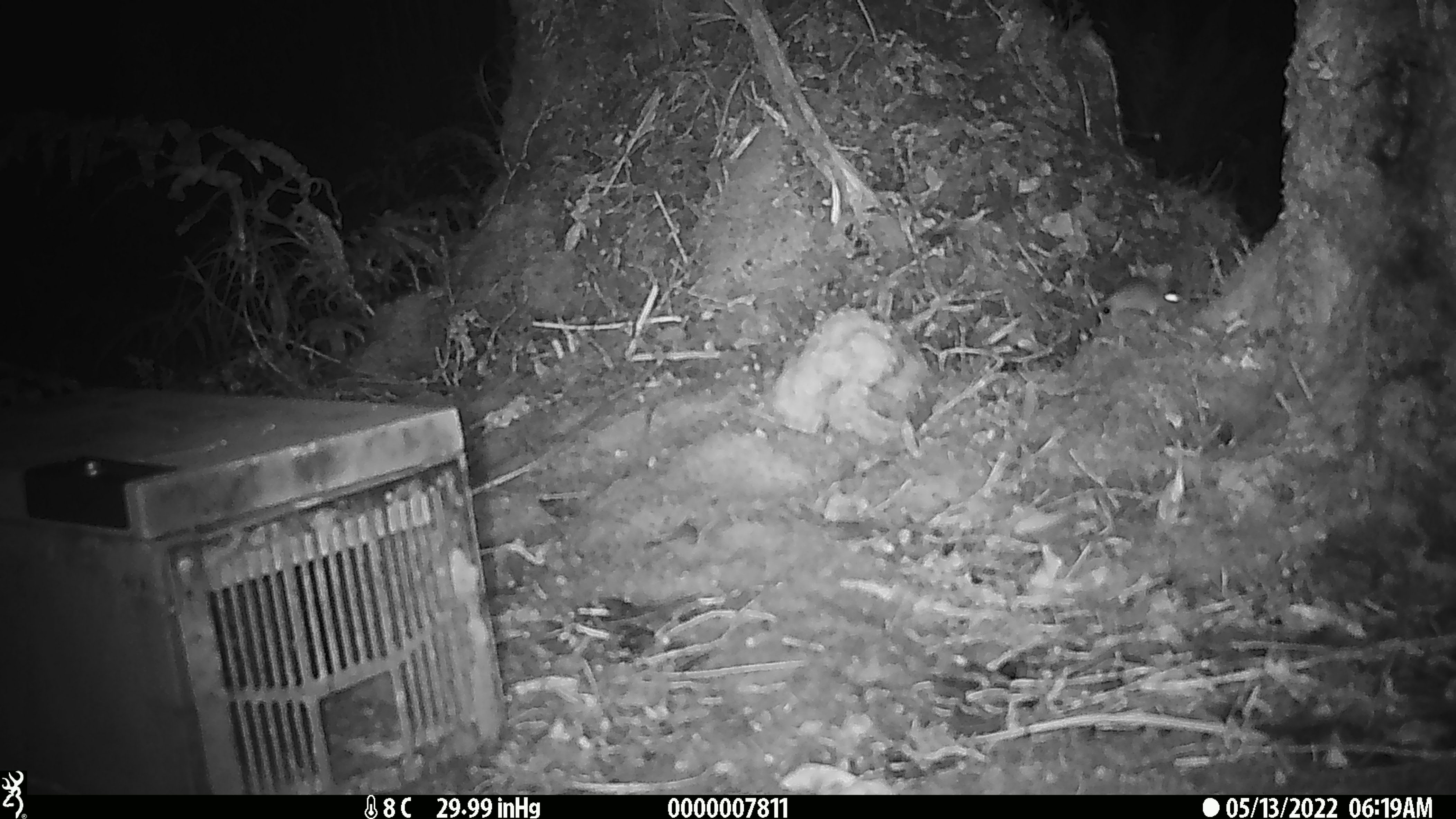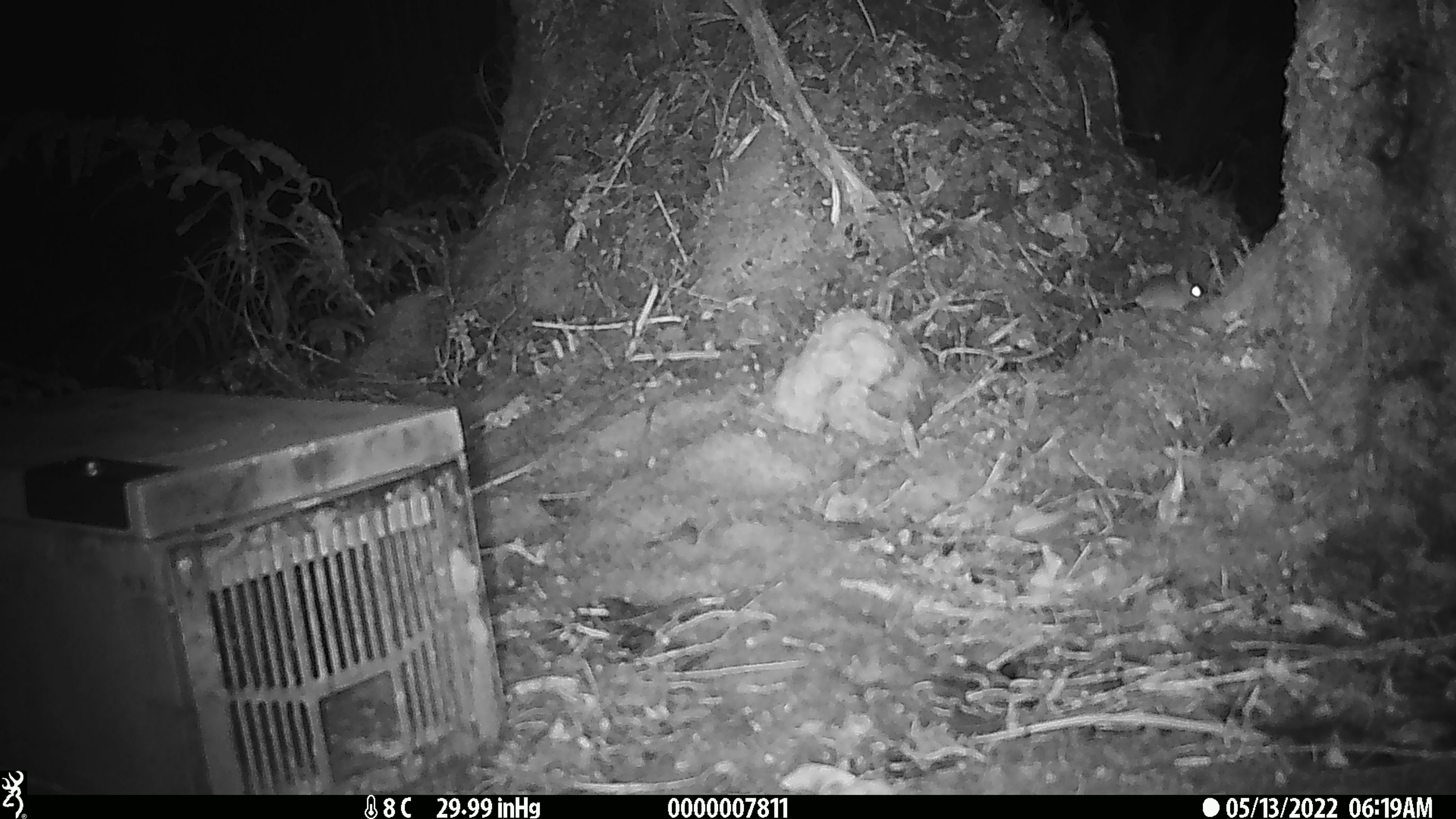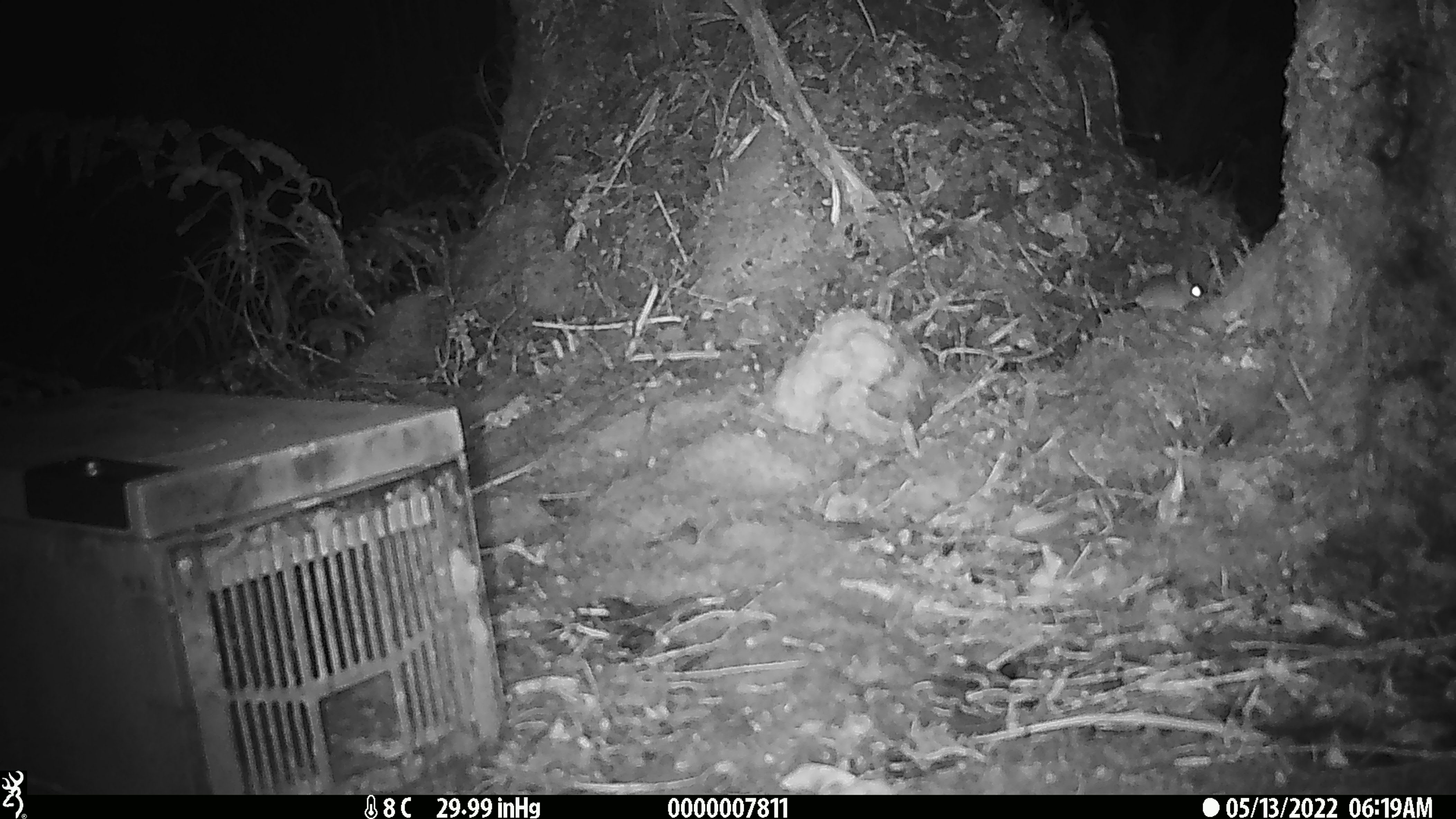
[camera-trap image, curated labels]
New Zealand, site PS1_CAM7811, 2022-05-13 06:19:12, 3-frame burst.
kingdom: Animalia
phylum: Chordata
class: Mammalia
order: Rodentia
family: Muridae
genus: Mus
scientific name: Mus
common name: mouse